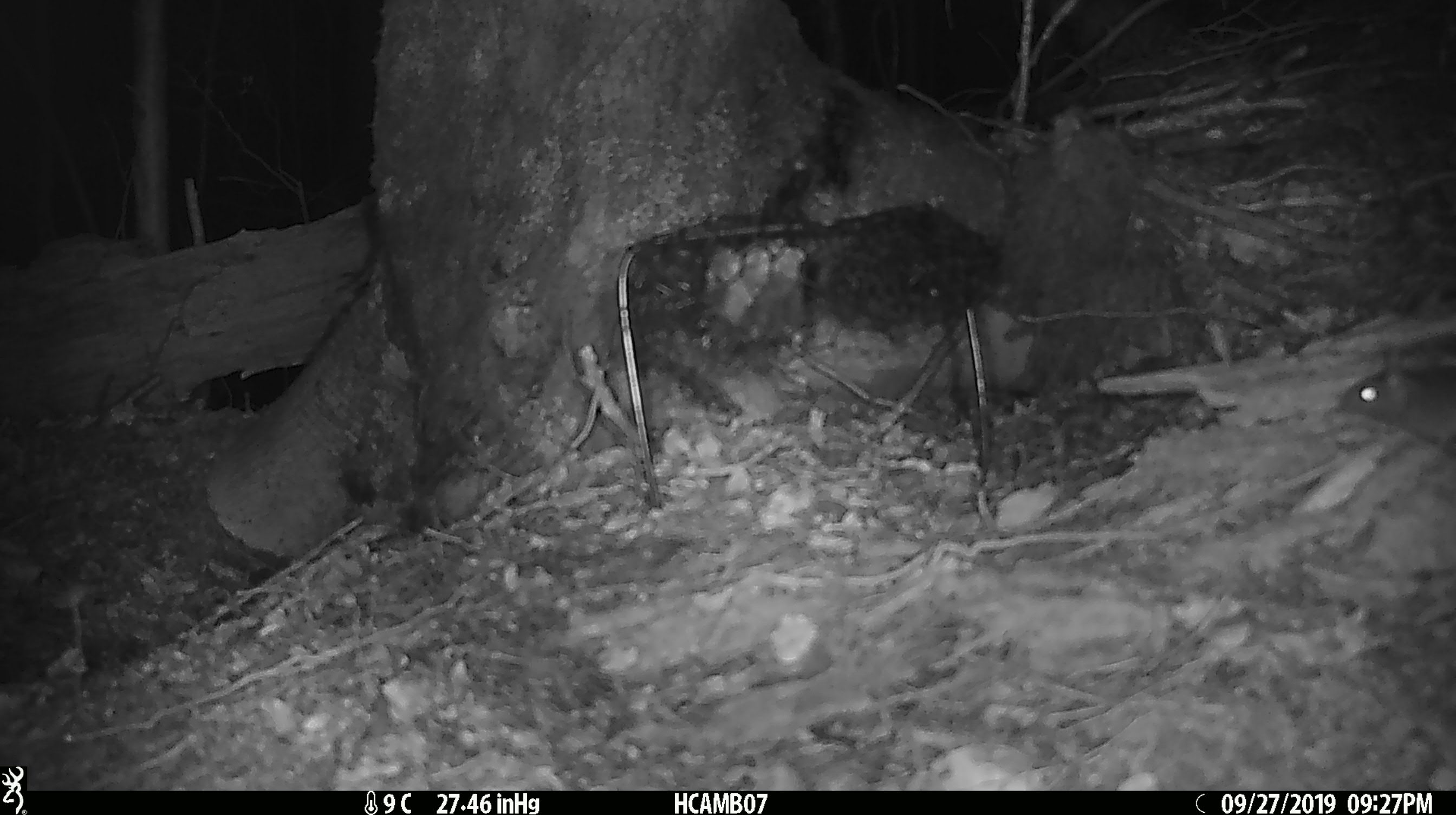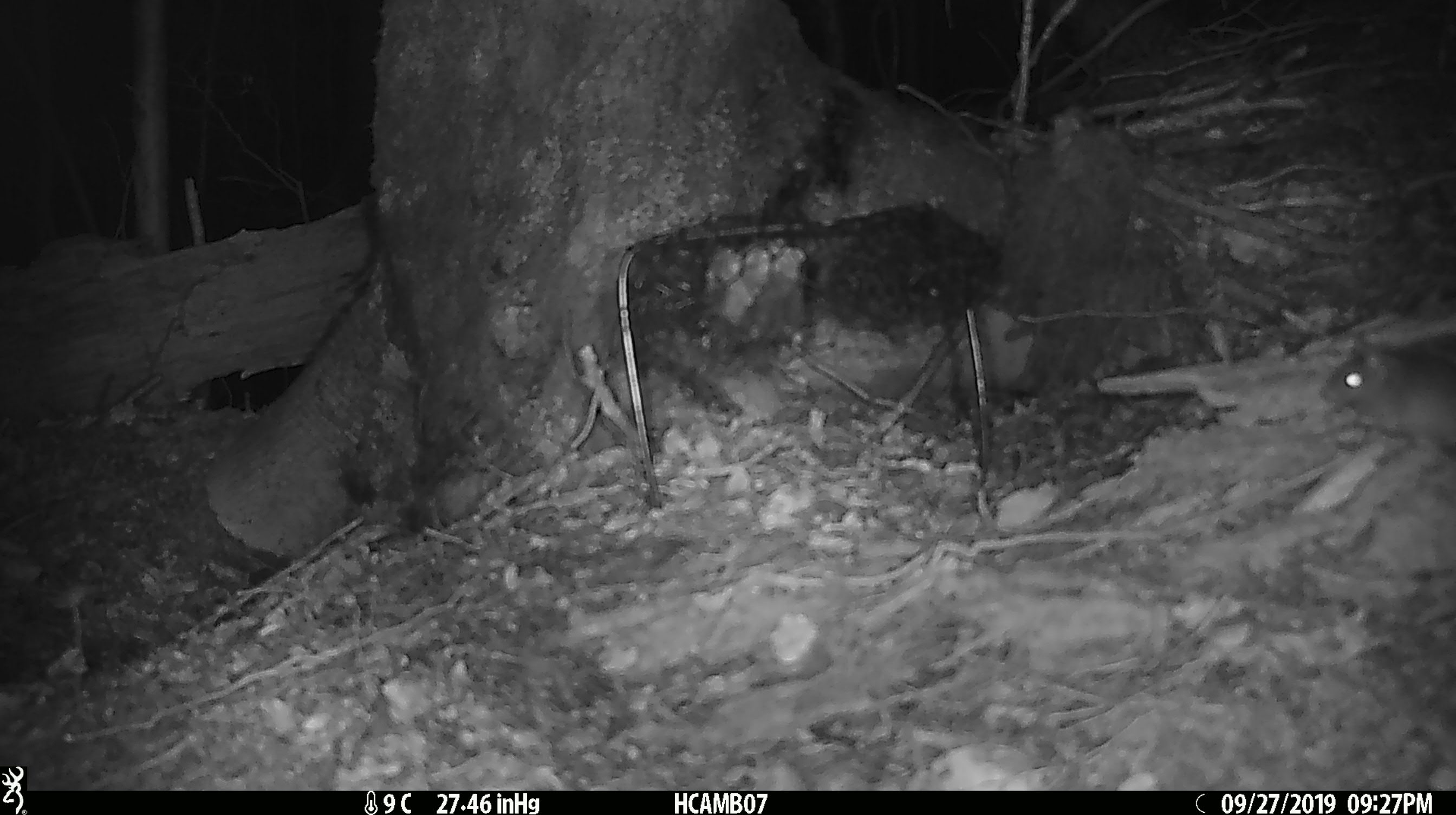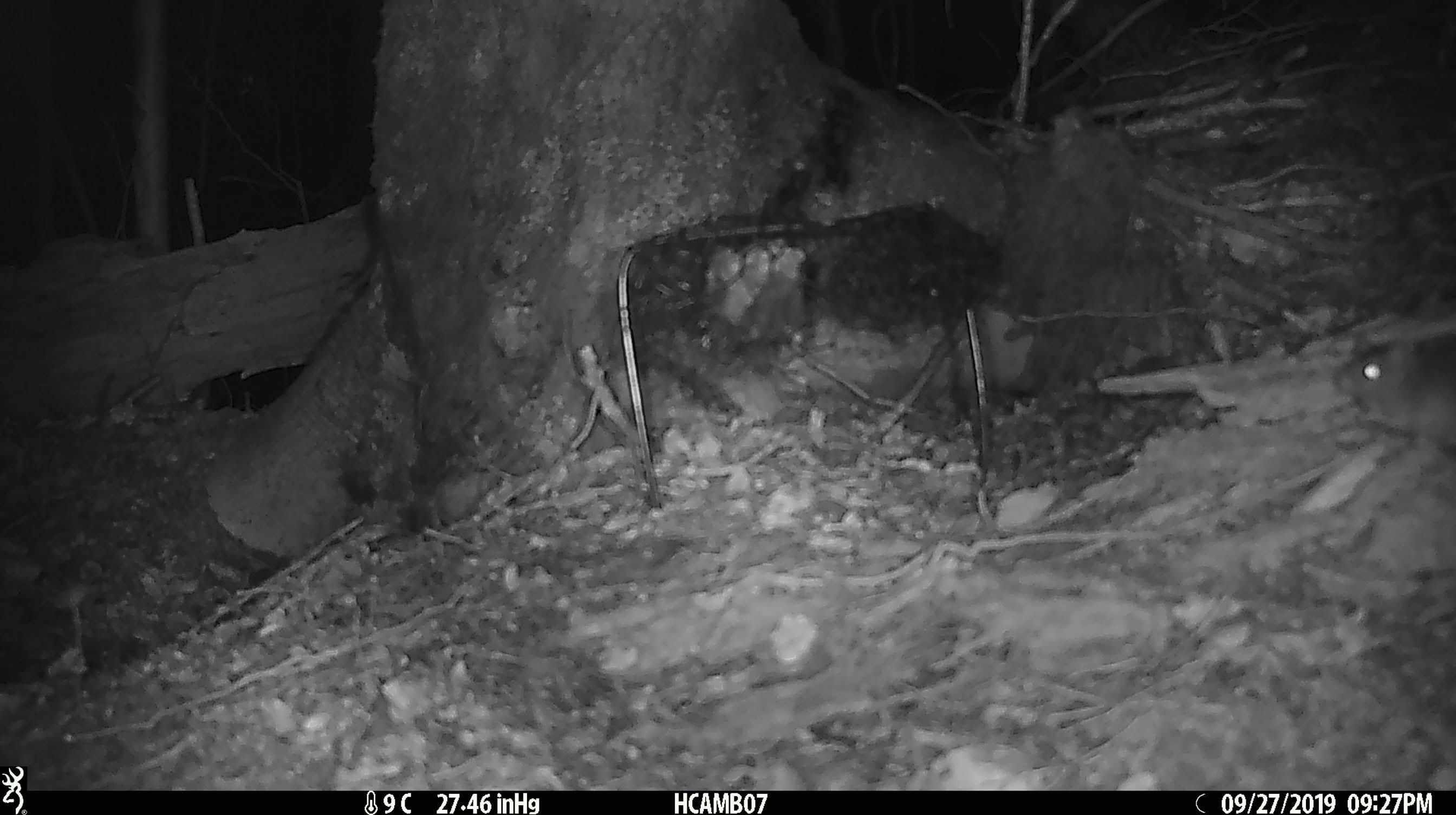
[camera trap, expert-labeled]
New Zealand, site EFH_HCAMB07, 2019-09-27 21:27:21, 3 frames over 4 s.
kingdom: Animalia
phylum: Chordata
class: Mammalia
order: Rodentia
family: Muridae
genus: Mus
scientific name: Mus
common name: mouse